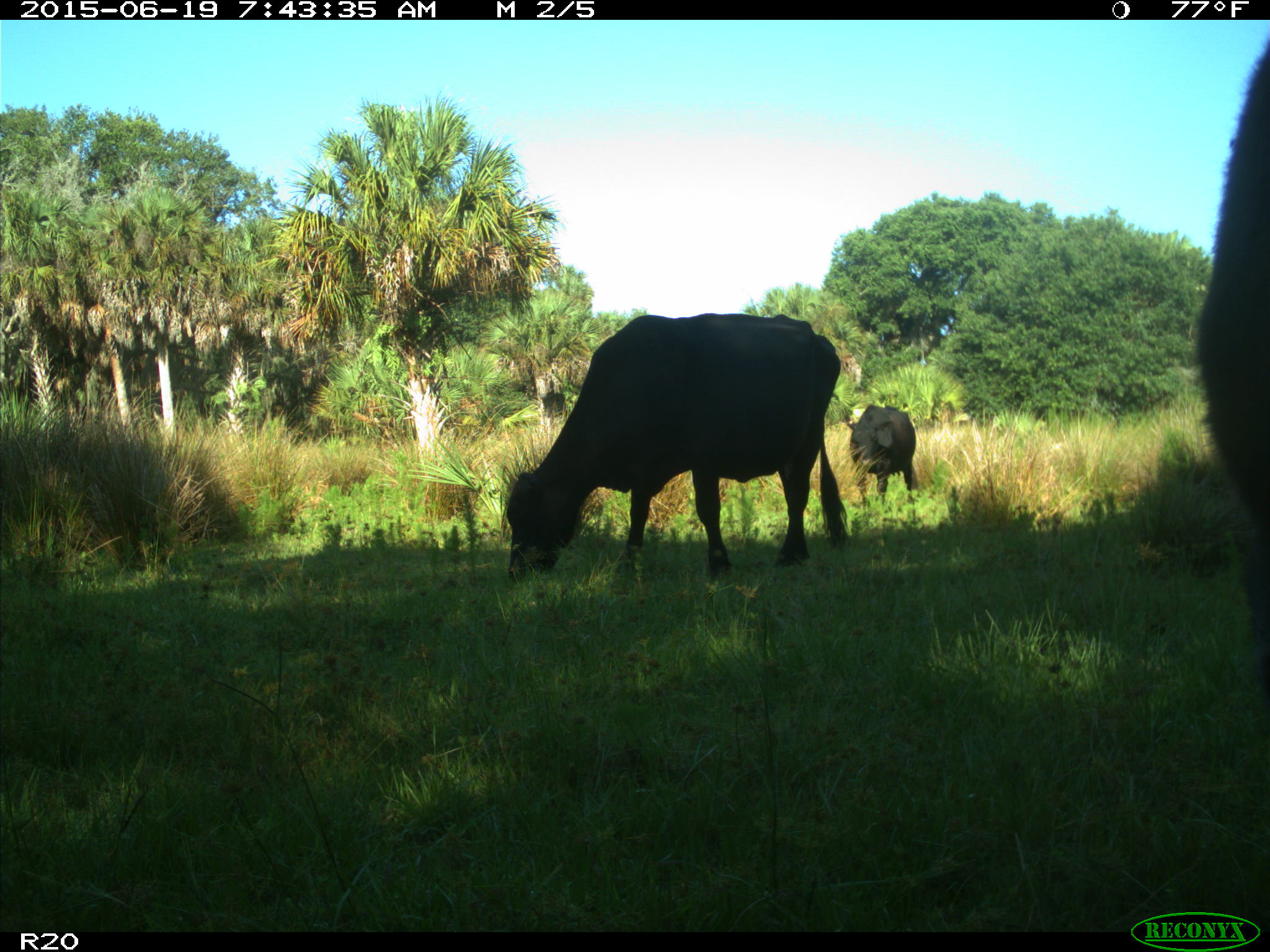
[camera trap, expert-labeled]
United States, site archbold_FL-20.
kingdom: Animalia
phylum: Chordata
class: Mammalia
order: Artiodactyla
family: Bovidae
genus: Bos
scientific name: Bos taurus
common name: domestic cow